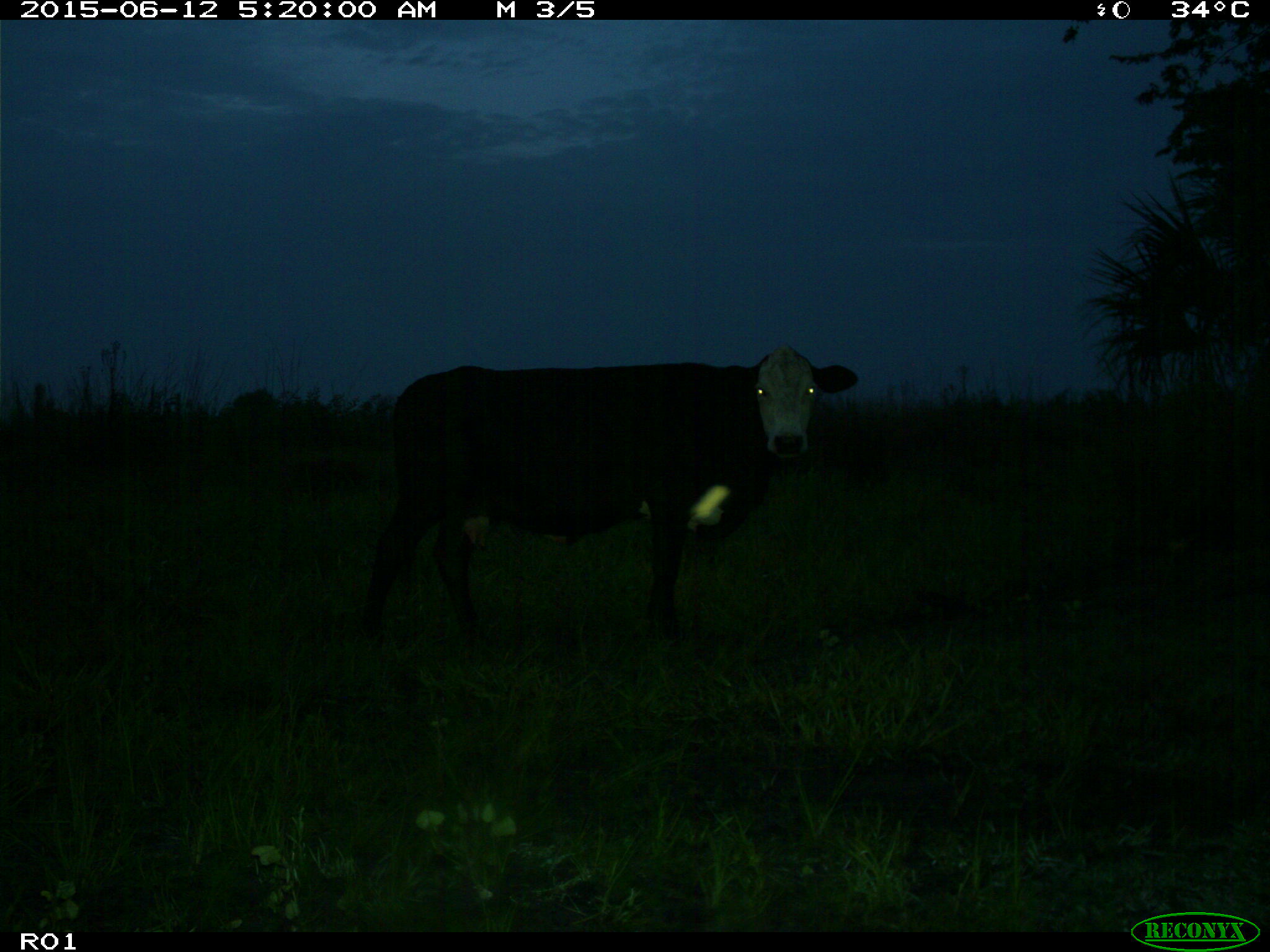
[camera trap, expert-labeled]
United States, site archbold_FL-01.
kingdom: Animalia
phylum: Chordata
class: Mammalia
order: Artiodactyla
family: Bovidae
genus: Bos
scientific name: Bos taurus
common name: domestic cow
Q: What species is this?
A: Bos taurus (domestic cow).